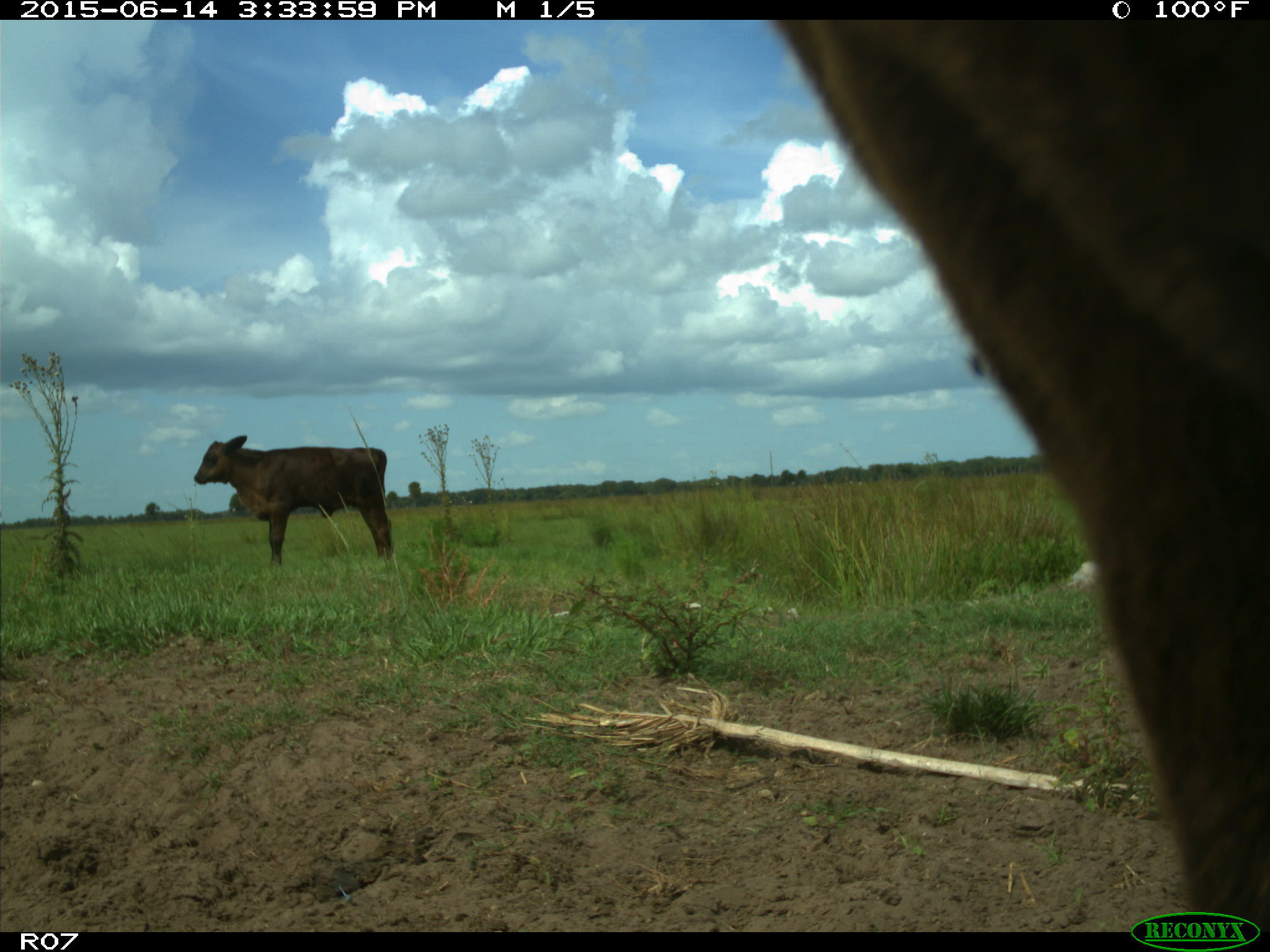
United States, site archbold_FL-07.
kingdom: Animalia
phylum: Chordata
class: Mammalia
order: Artiodactyla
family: Bovidae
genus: Bos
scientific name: Bos taurus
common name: domestic cow